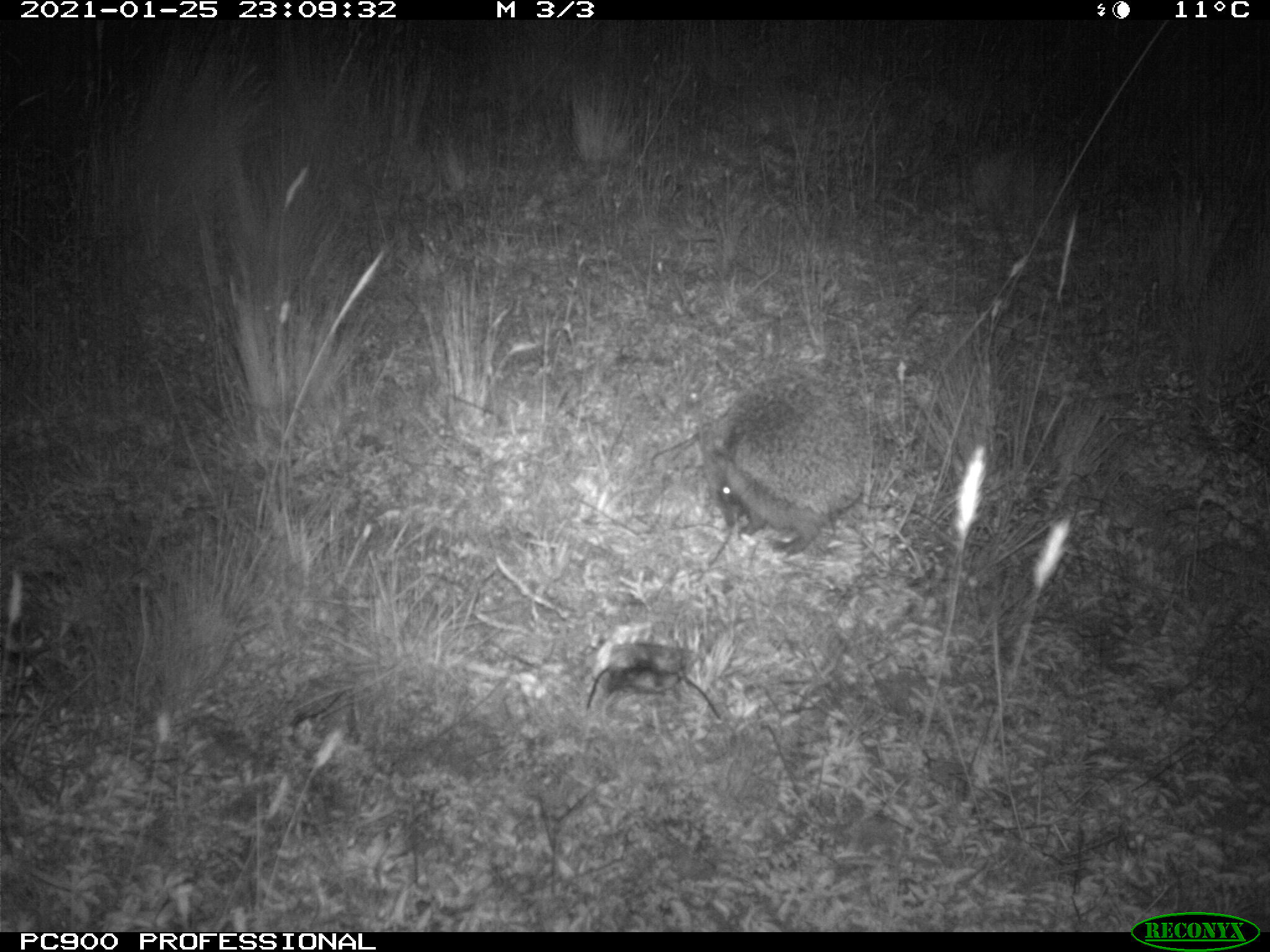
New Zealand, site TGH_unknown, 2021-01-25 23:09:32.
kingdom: Animalia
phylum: Chordata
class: Mammalia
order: Eulipotyphla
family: Erinaceidae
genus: Erinaceus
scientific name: Erinaceus europaeus europaeus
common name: european hedgehog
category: hedgehog